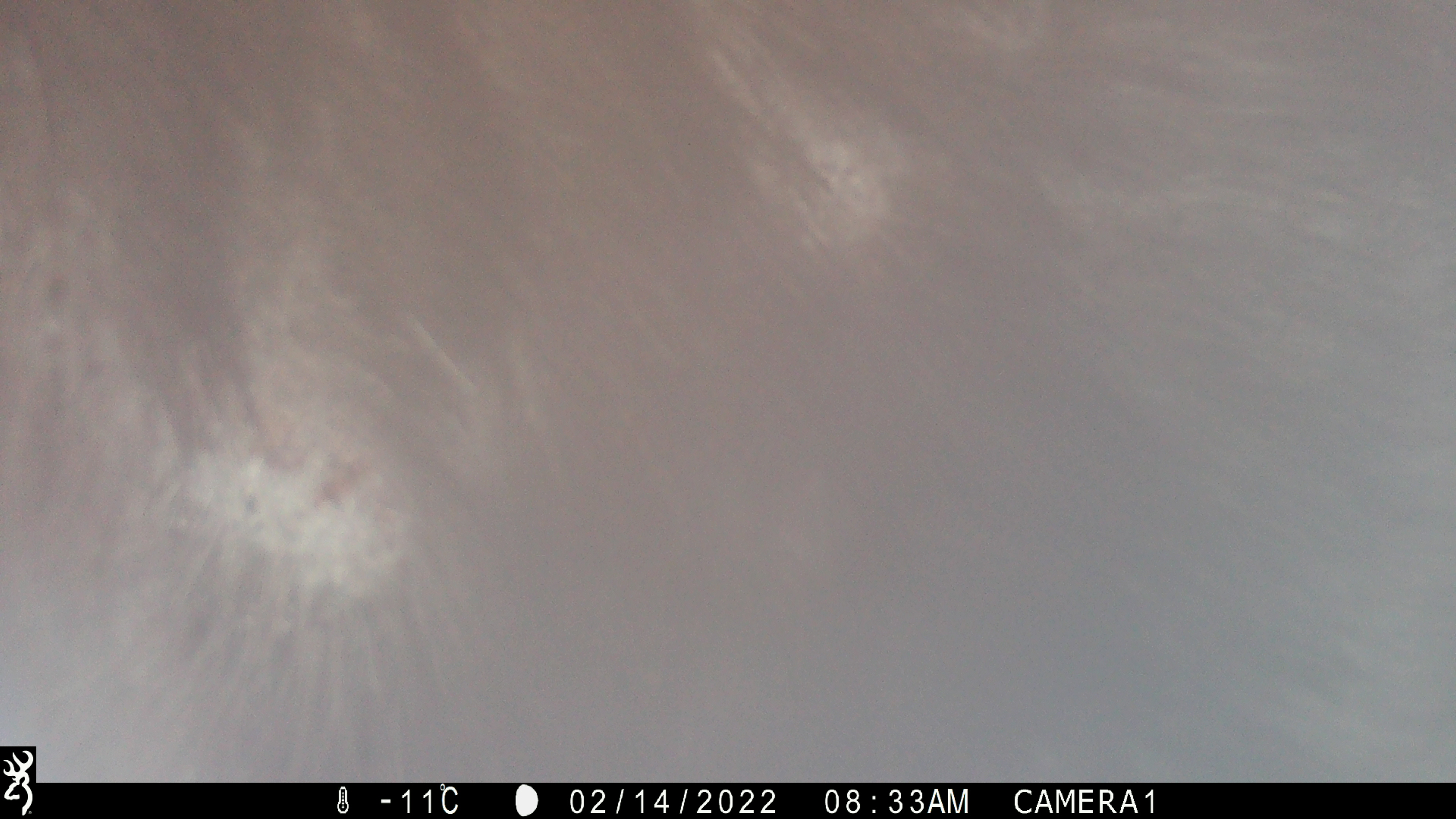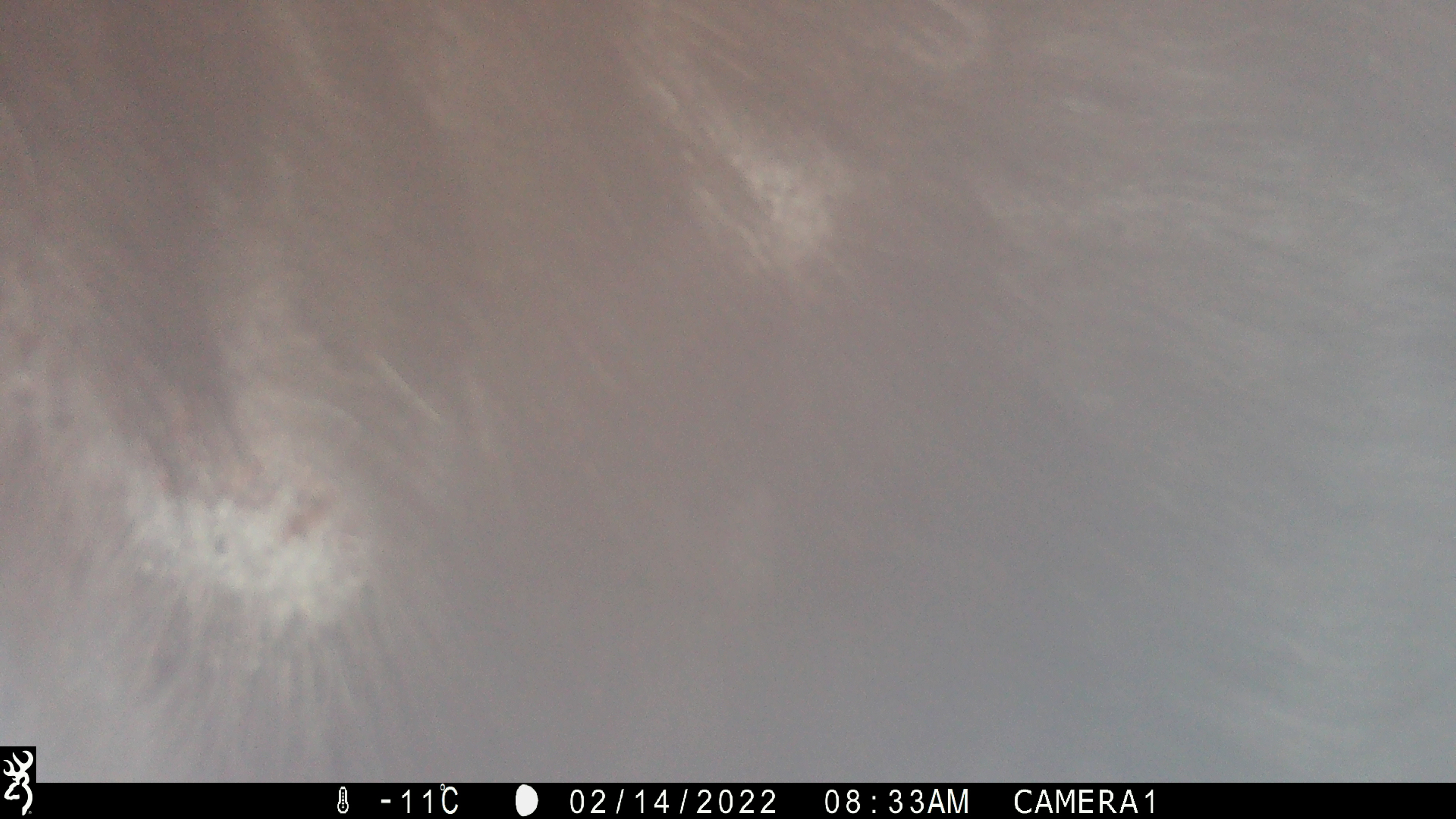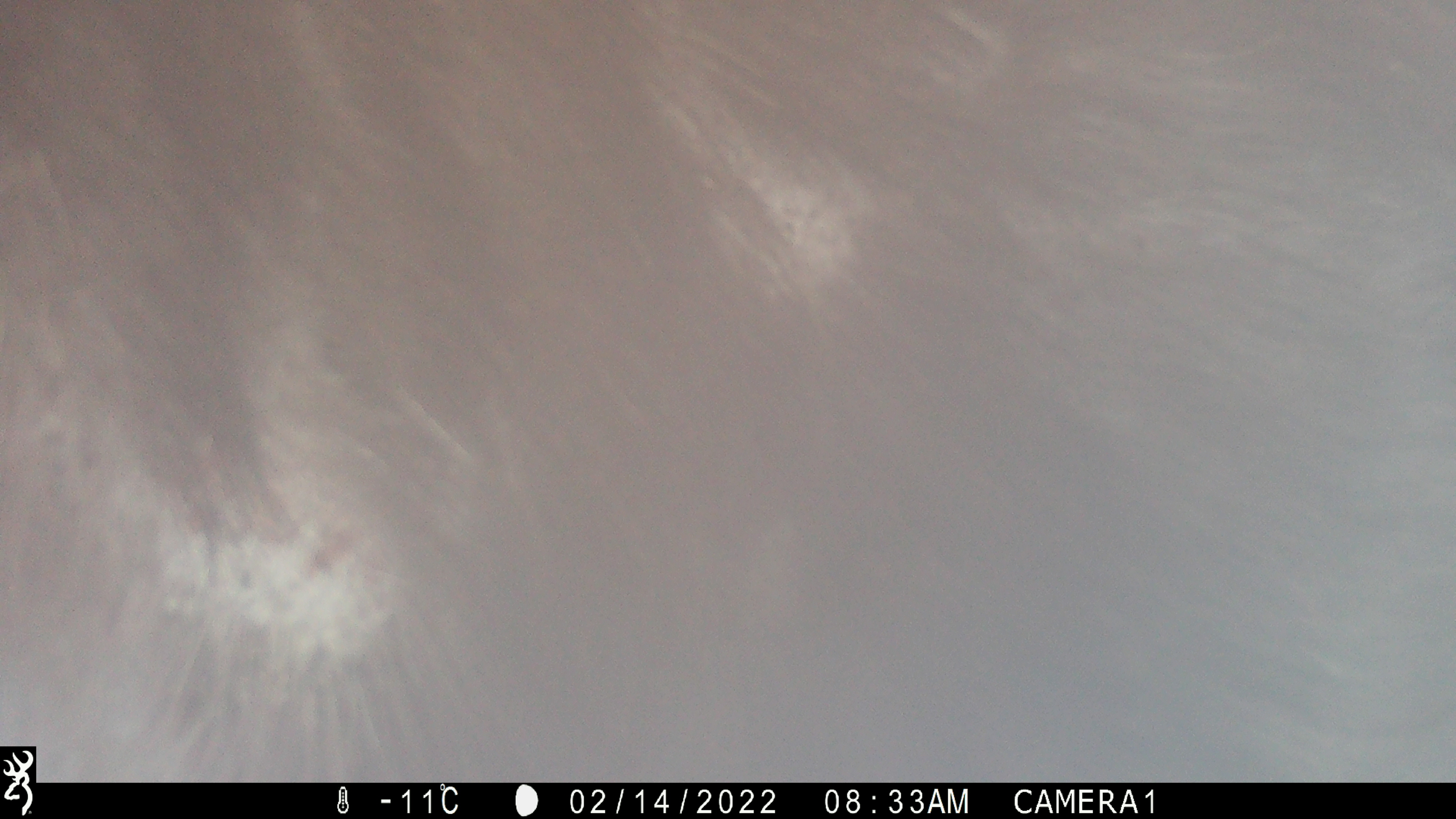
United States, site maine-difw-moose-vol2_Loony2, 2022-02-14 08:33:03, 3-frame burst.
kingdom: Animalia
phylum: Chordata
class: Mammalia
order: Artiodactyla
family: Cervidae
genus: Alces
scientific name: Alces alces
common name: moose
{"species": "moose (Alces alces)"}